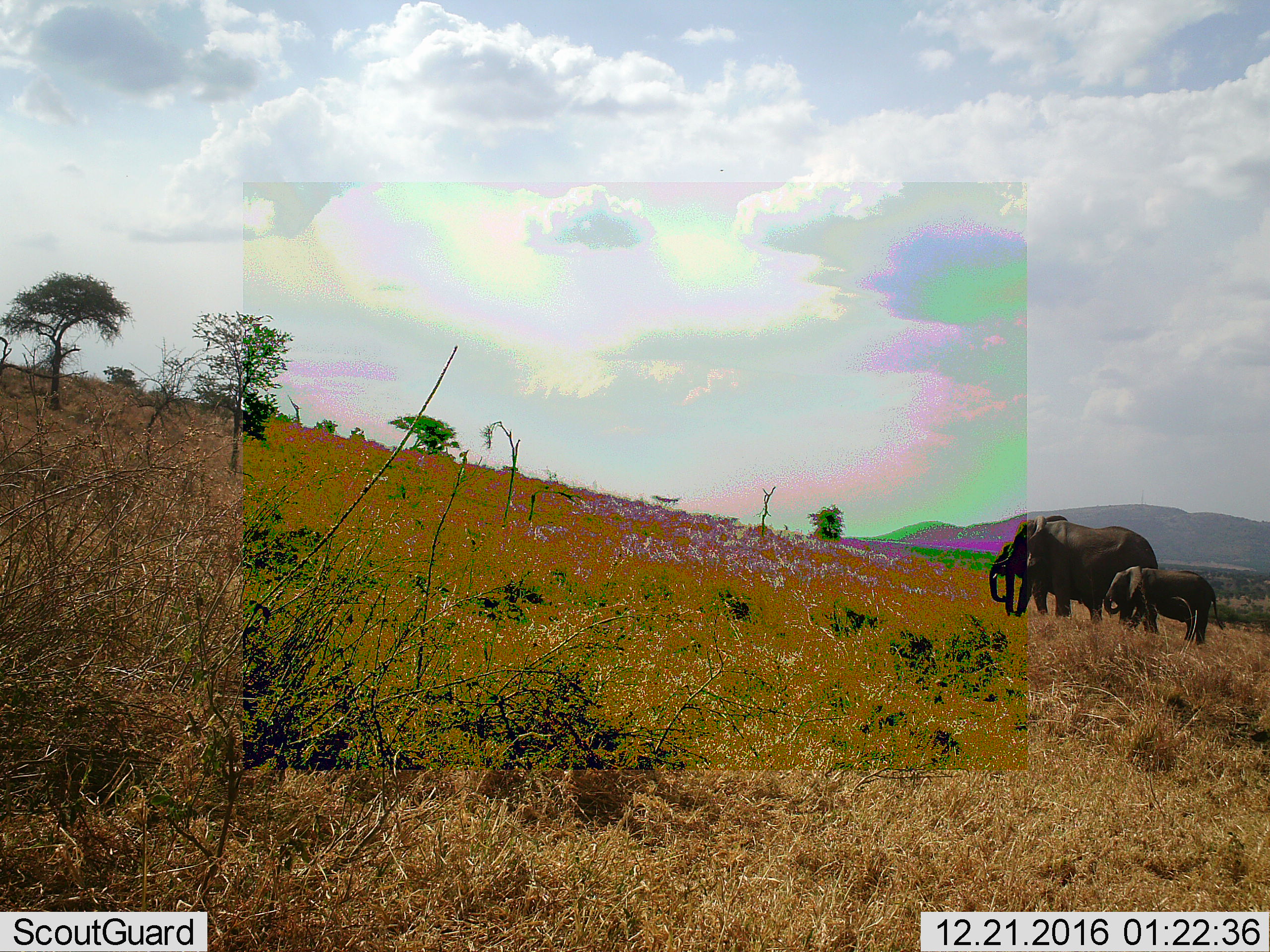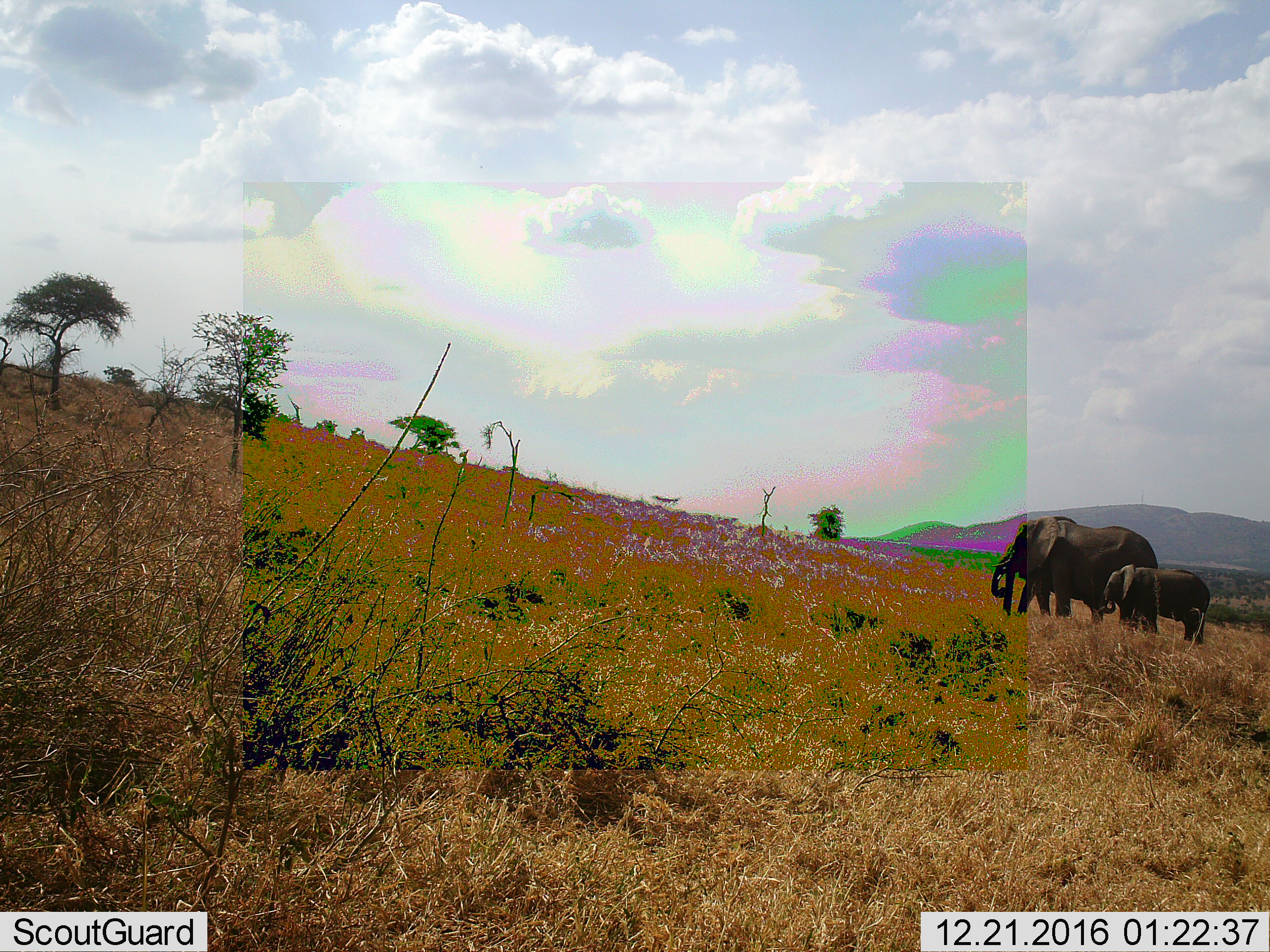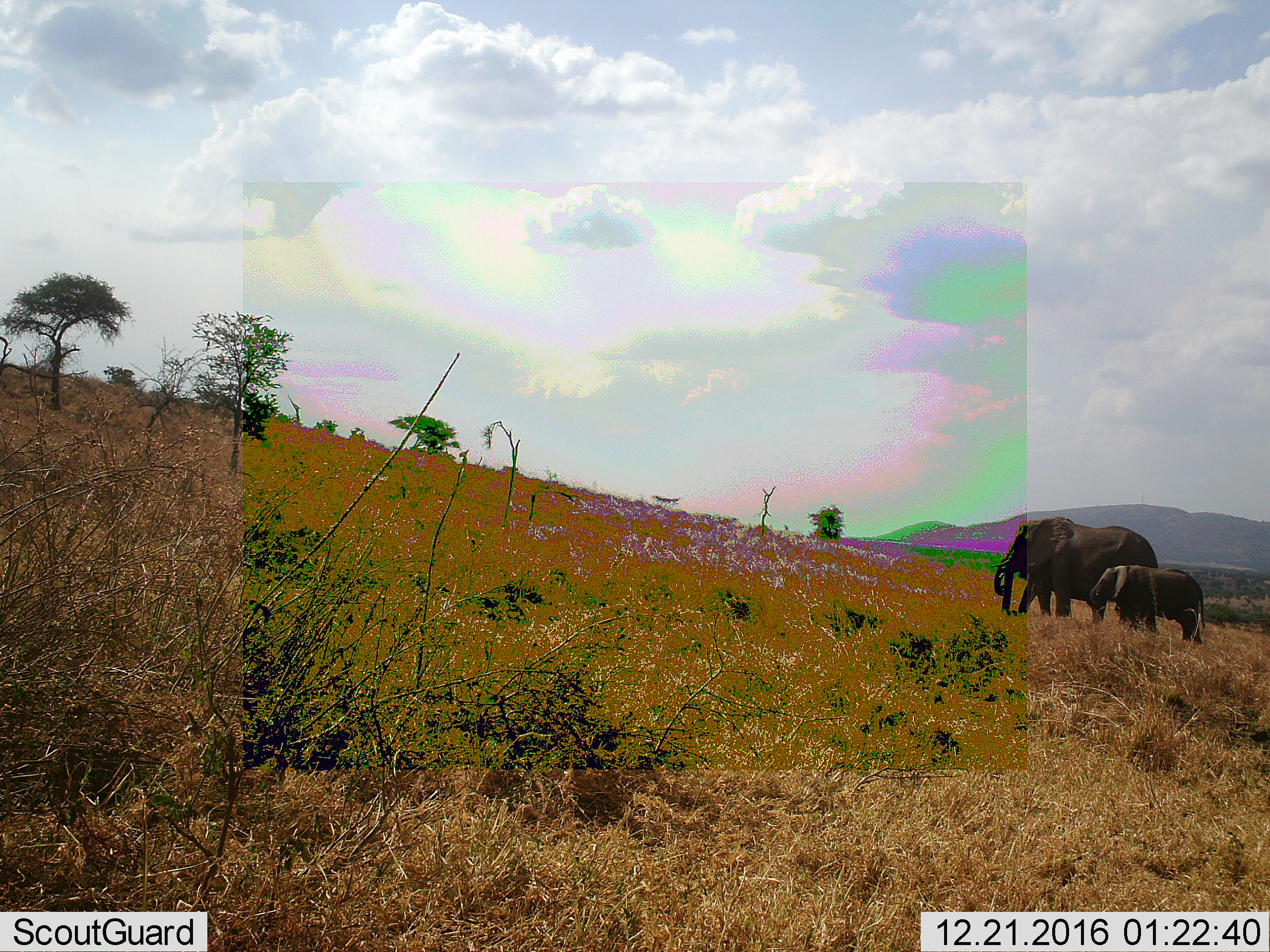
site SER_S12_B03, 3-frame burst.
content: unidentified animal